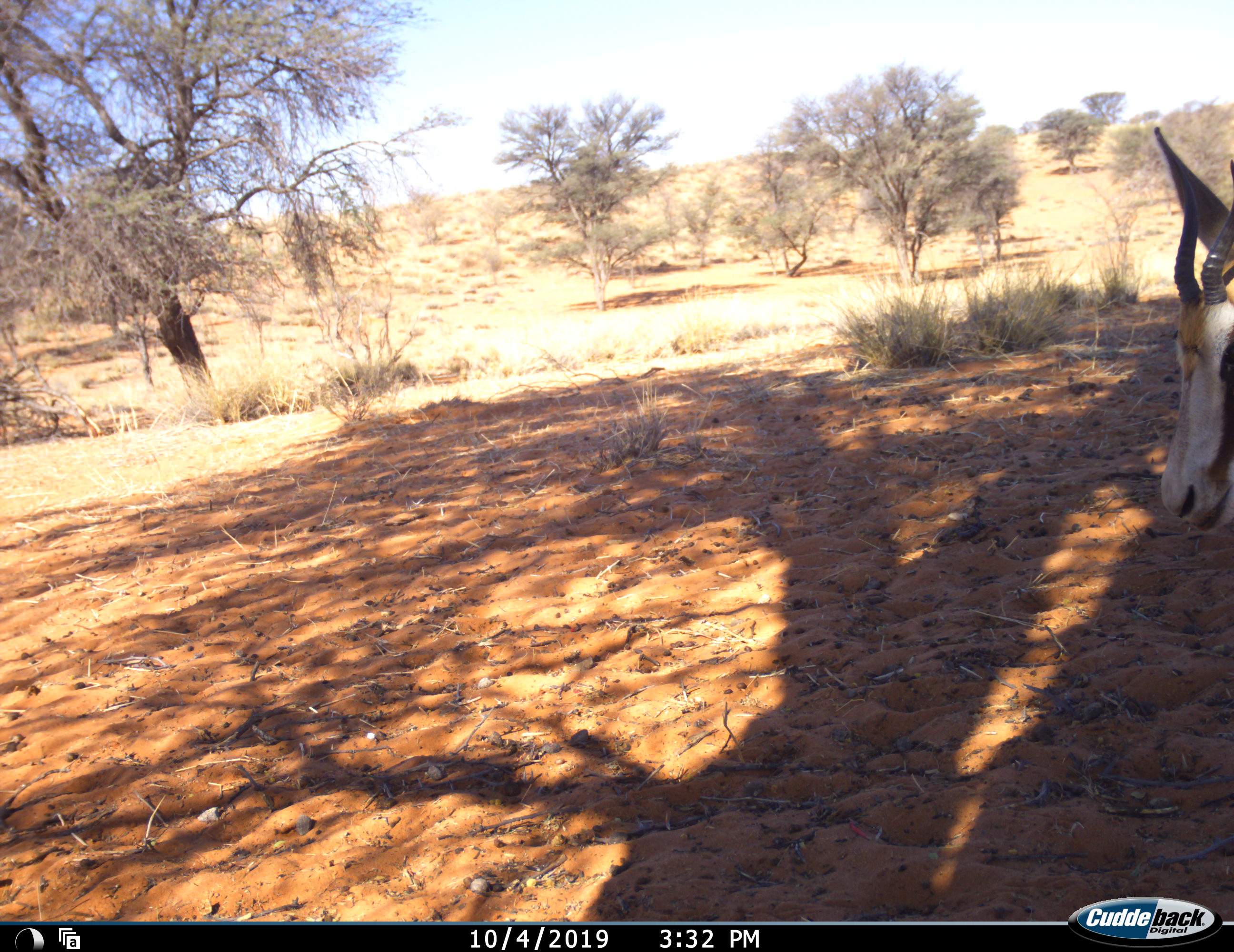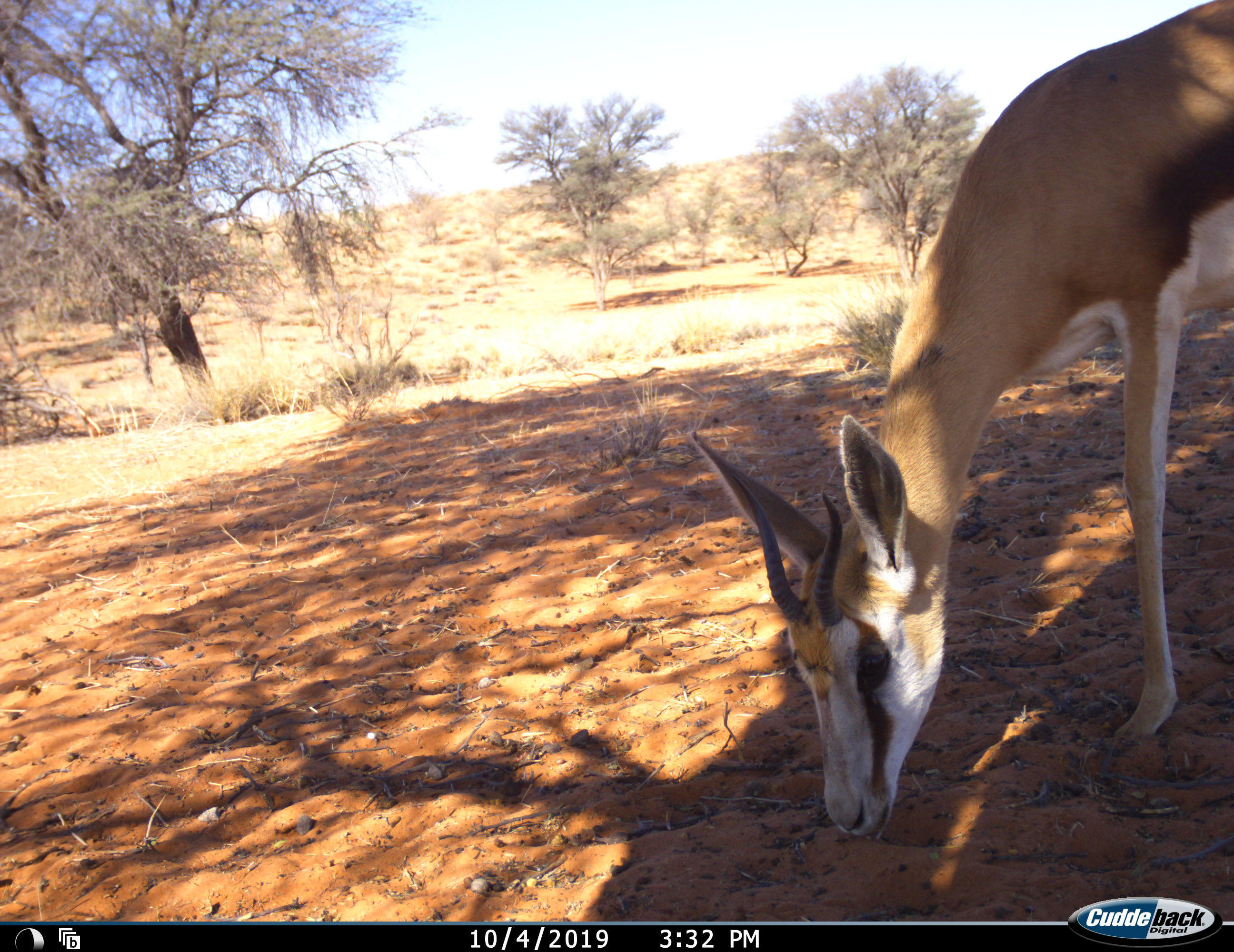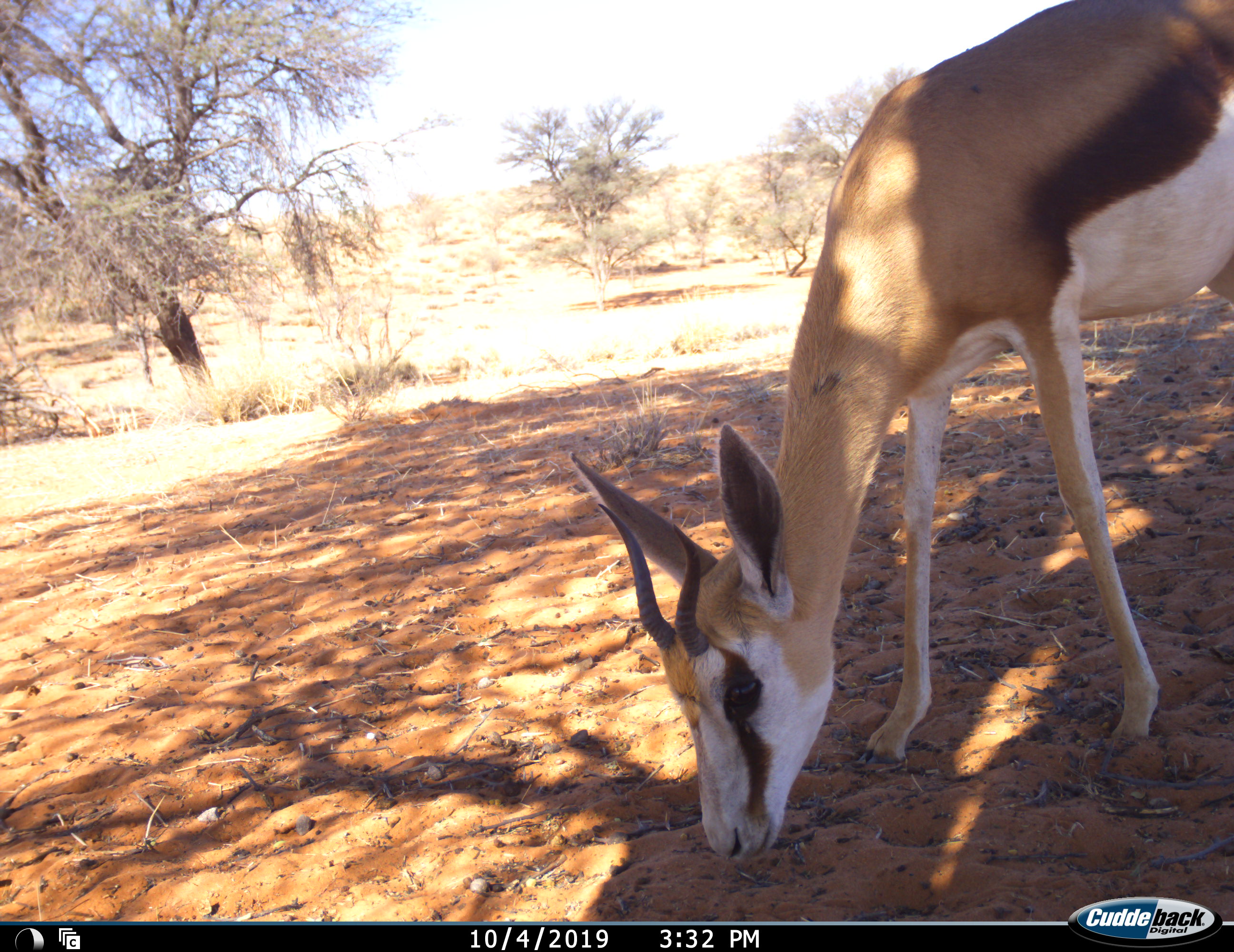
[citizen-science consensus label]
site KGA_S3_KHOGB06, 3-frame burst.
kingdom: Animalia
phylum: Chordata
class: Mammalia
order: Artiodactyla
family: Bovidae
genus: Antidorcas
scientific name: Antidorcas marsupialis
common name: springbok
Springbok (Antidorcas marsupialis), count 1. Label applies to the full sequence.